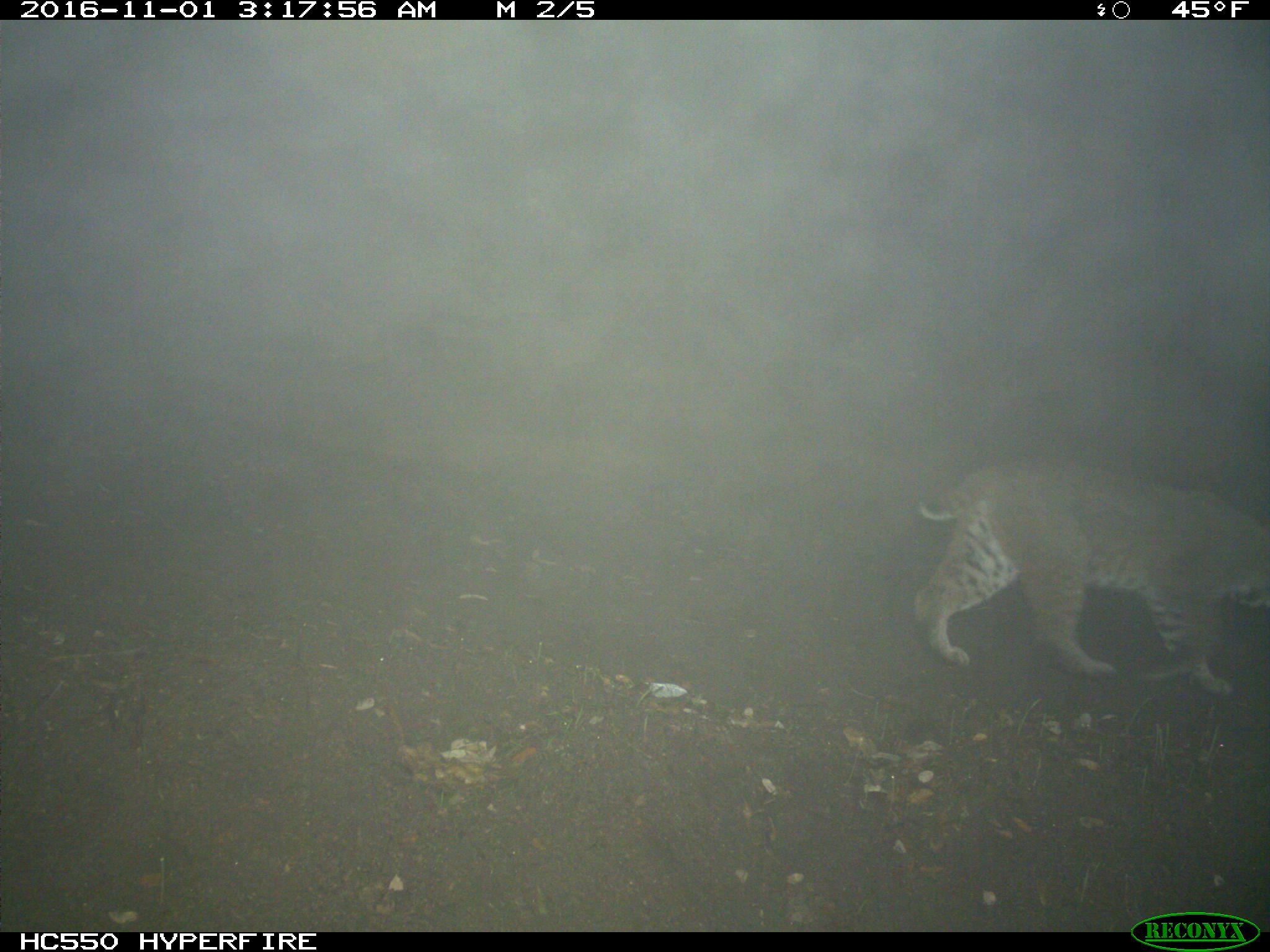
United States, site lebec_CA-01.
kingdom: Animalia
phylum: Chordata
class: Mammalia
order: Carnivora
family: Felidae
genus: Lynx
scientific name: Lynx rufus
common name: bobcat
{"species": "Lynx rufus (bobcat)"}